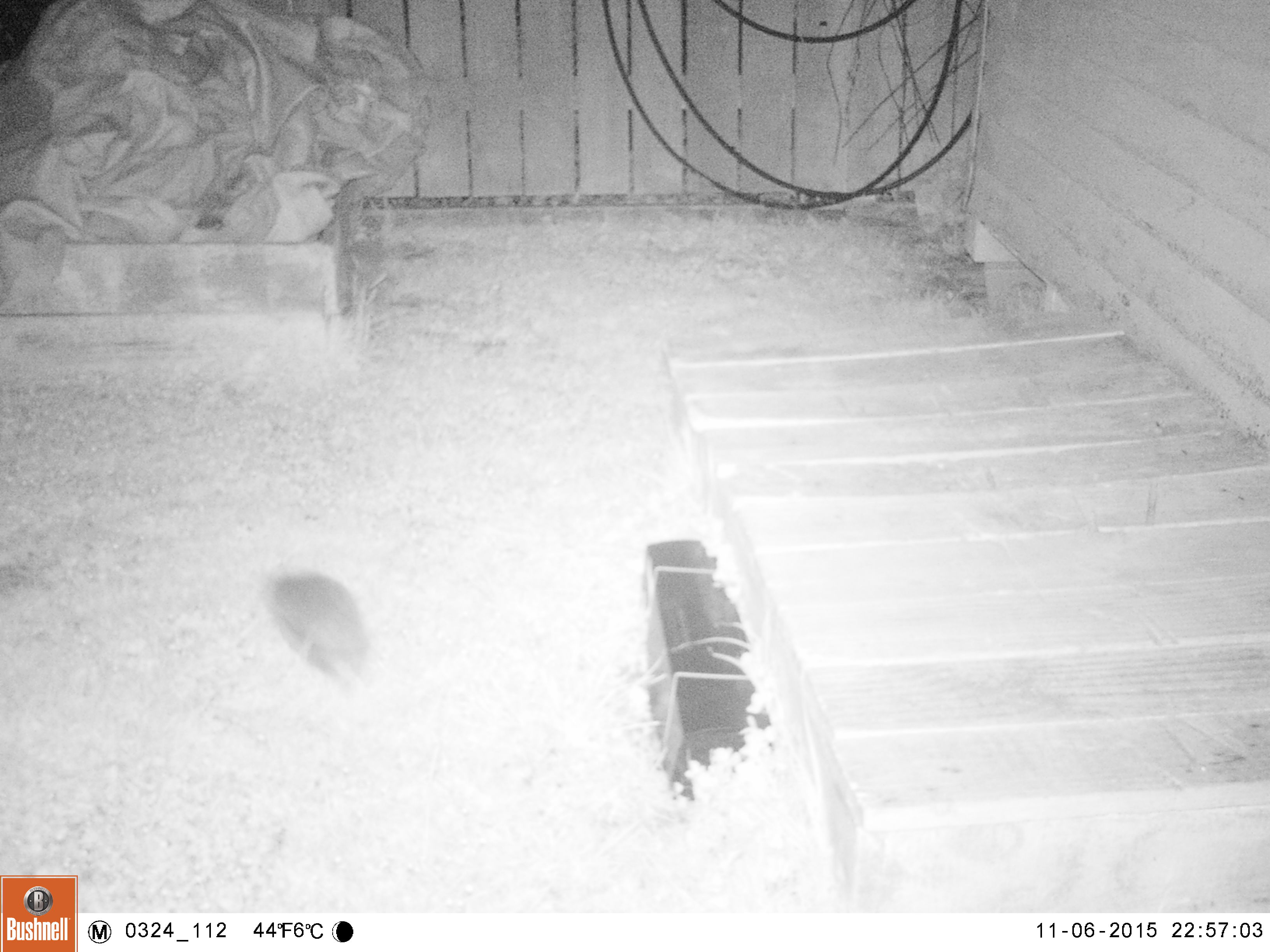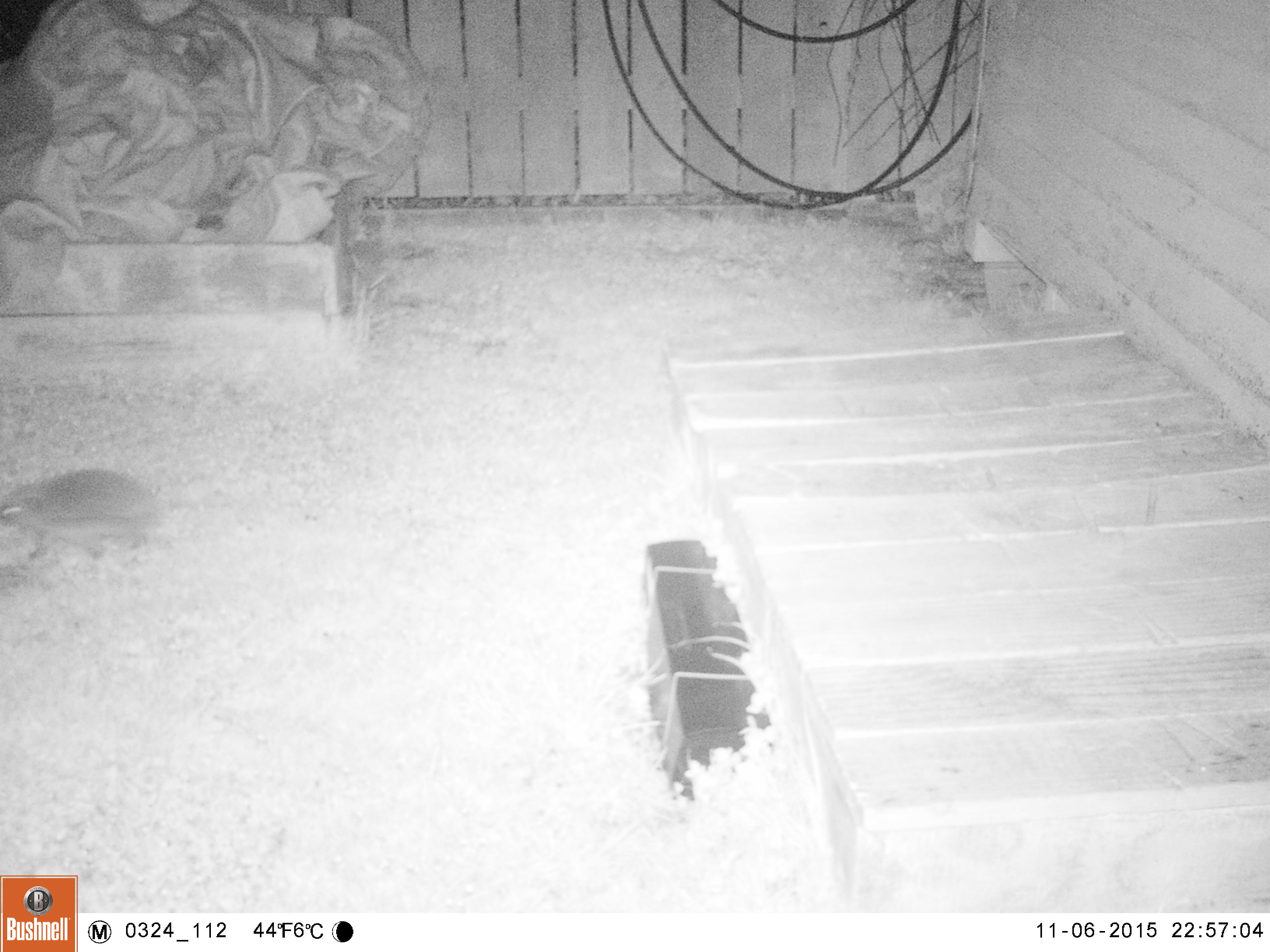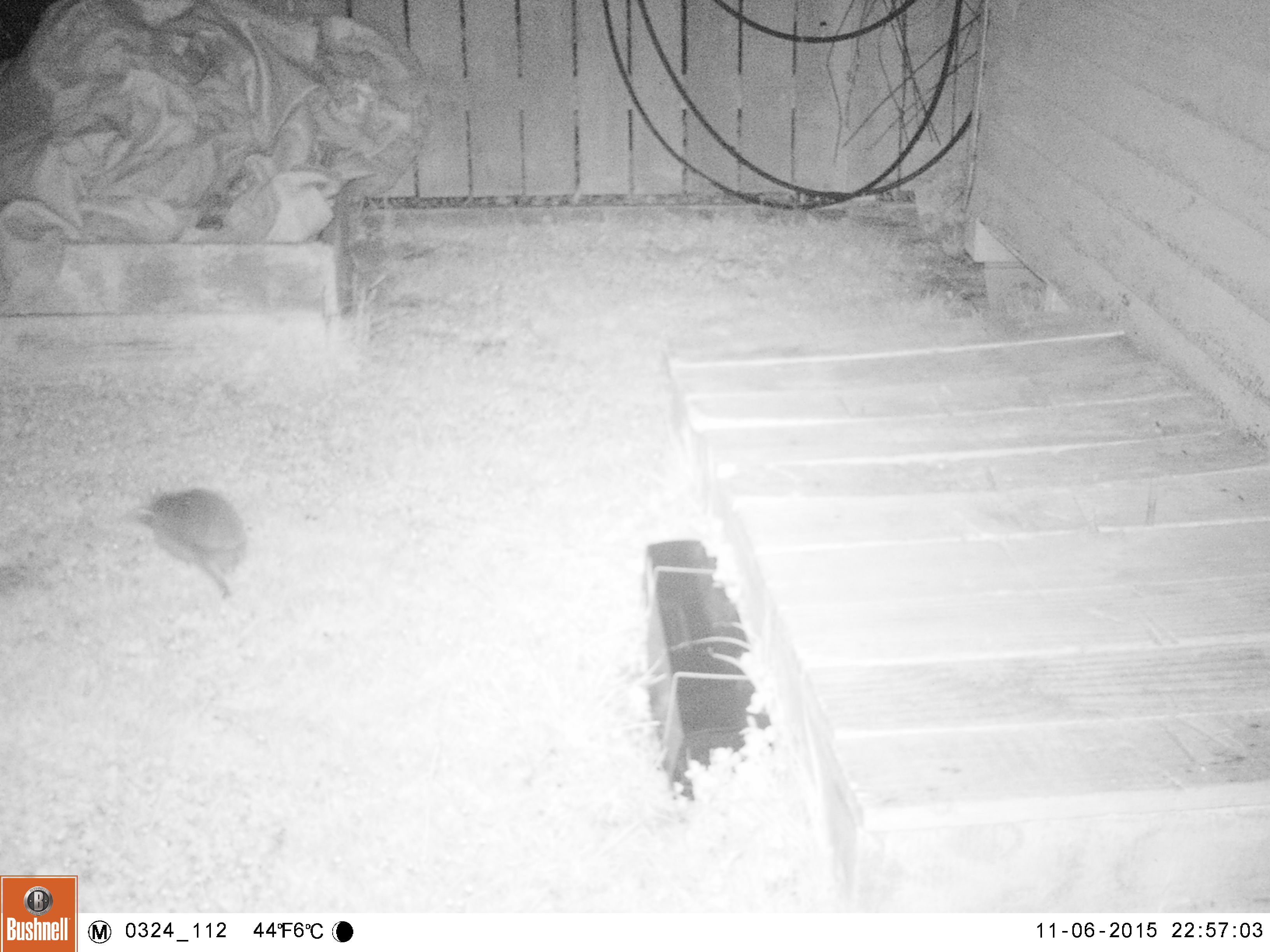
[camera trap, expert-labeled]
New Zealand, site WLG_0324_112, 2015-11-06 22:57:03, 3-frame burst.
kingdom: Animalia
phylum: Chordata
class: Mammalia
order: Eulipotyphla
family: Erinaceidae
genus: Erinaceus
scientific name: Erinaceus europaeus europaeus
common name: european hedgehog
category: hedgehog